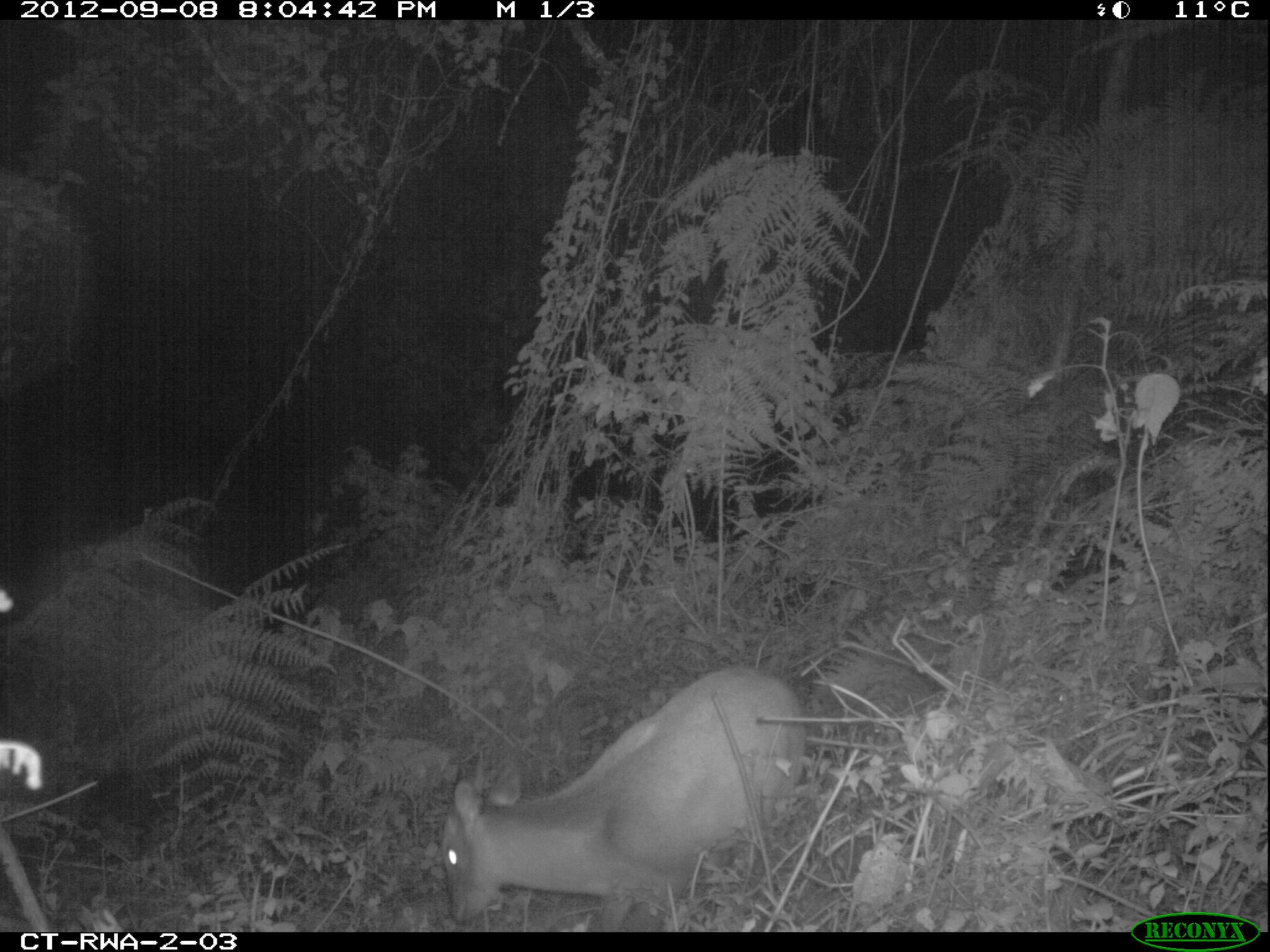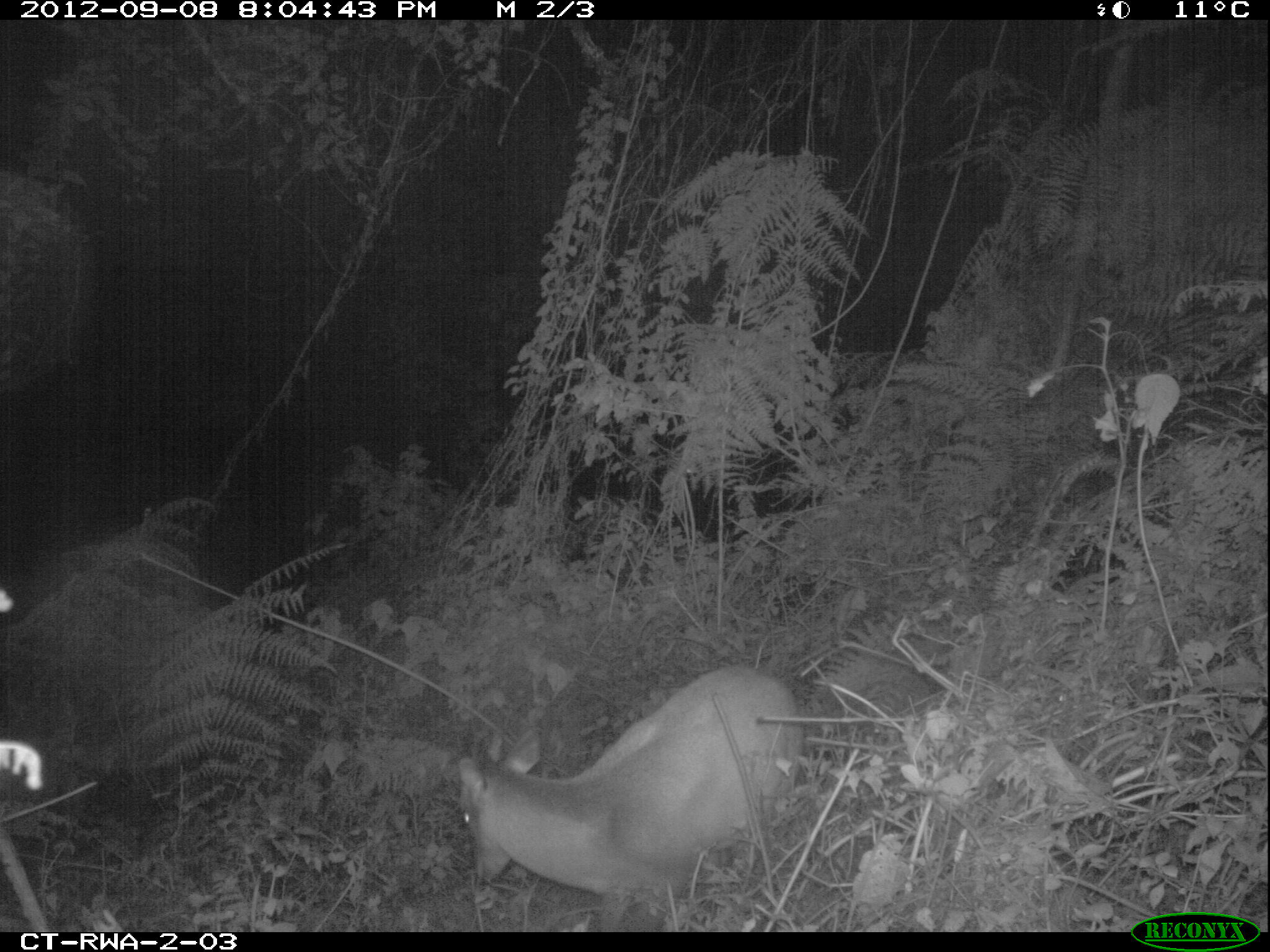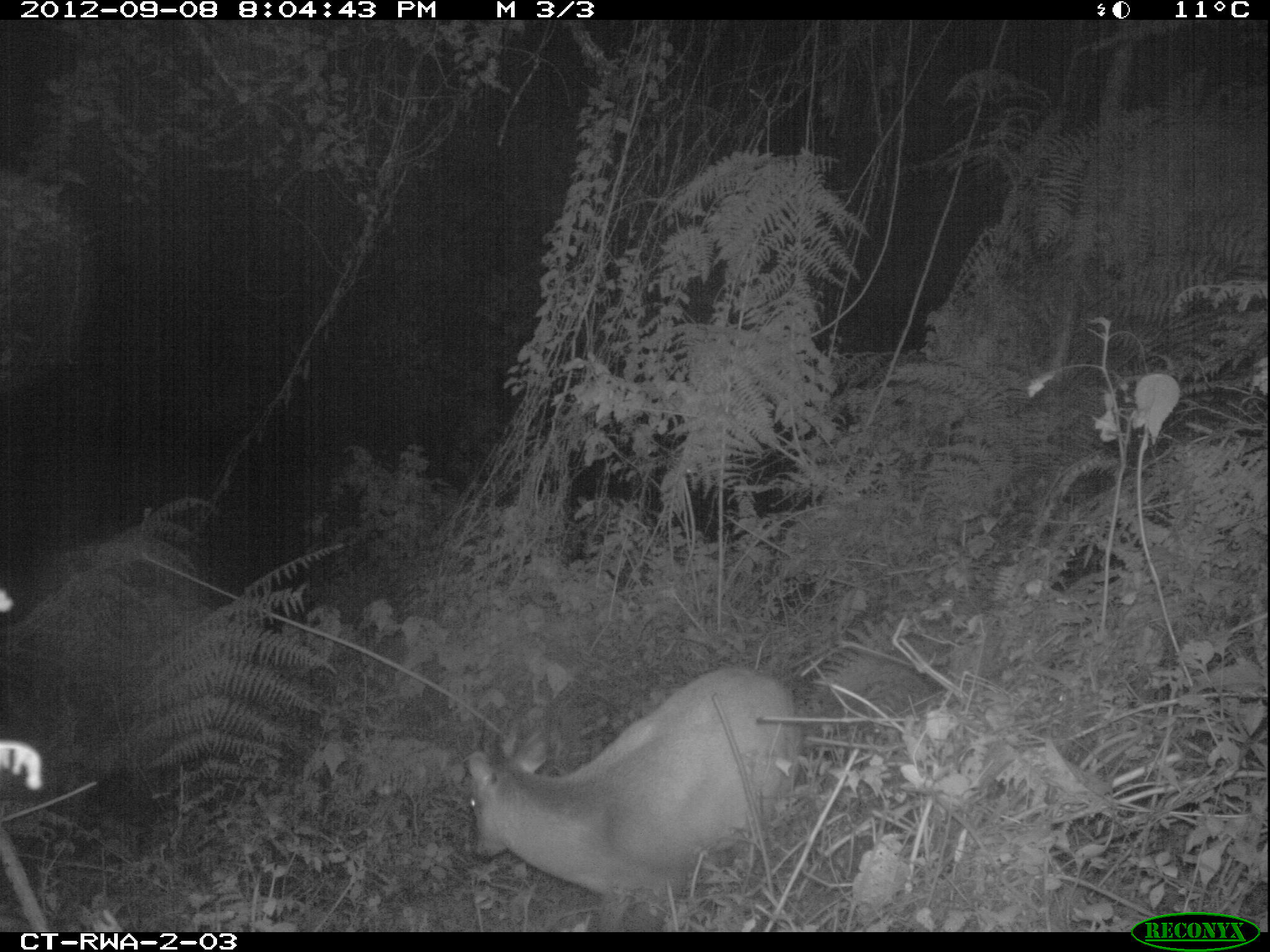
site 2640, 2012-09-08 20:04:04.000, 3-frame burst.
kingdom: Animalia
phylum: Chordata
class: Mammalia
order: Artiodactyla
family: Bovidae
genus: Cephalophus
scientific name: Cephalophus nigrifrons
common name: black-fronted duiker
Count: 1.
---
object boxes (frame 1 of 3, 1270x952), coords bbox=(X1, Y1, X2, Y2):
cephalophus nigrifrons: bbox=(440, 666, 807, 931)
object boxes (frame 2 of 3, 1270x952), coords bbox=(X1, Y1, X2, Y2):
cephalophus nigrifrons: bbox=(460, 667, 802, 931)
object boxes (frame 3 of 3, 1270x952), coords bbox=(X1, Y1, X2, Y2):
cephalophus nigrifrons: bbox=(464, 666, 805, 932)